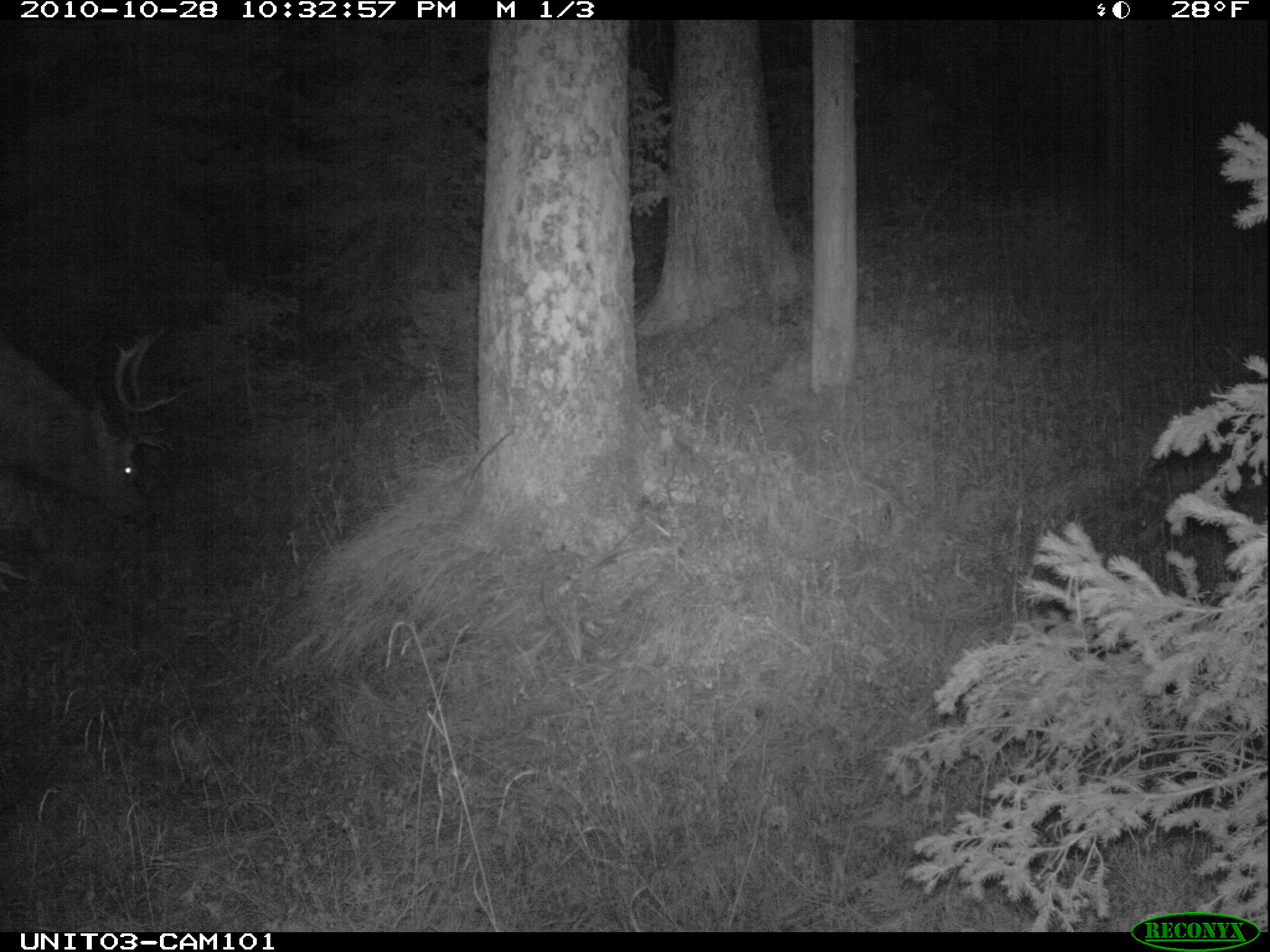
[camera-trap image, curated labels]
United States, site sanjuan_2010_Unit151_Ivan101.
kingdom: Animalia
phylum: Chordata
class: Mammalia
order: Artiodactyla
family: Cervidae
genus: Cervus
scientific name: Cervus elaphus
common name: red deer